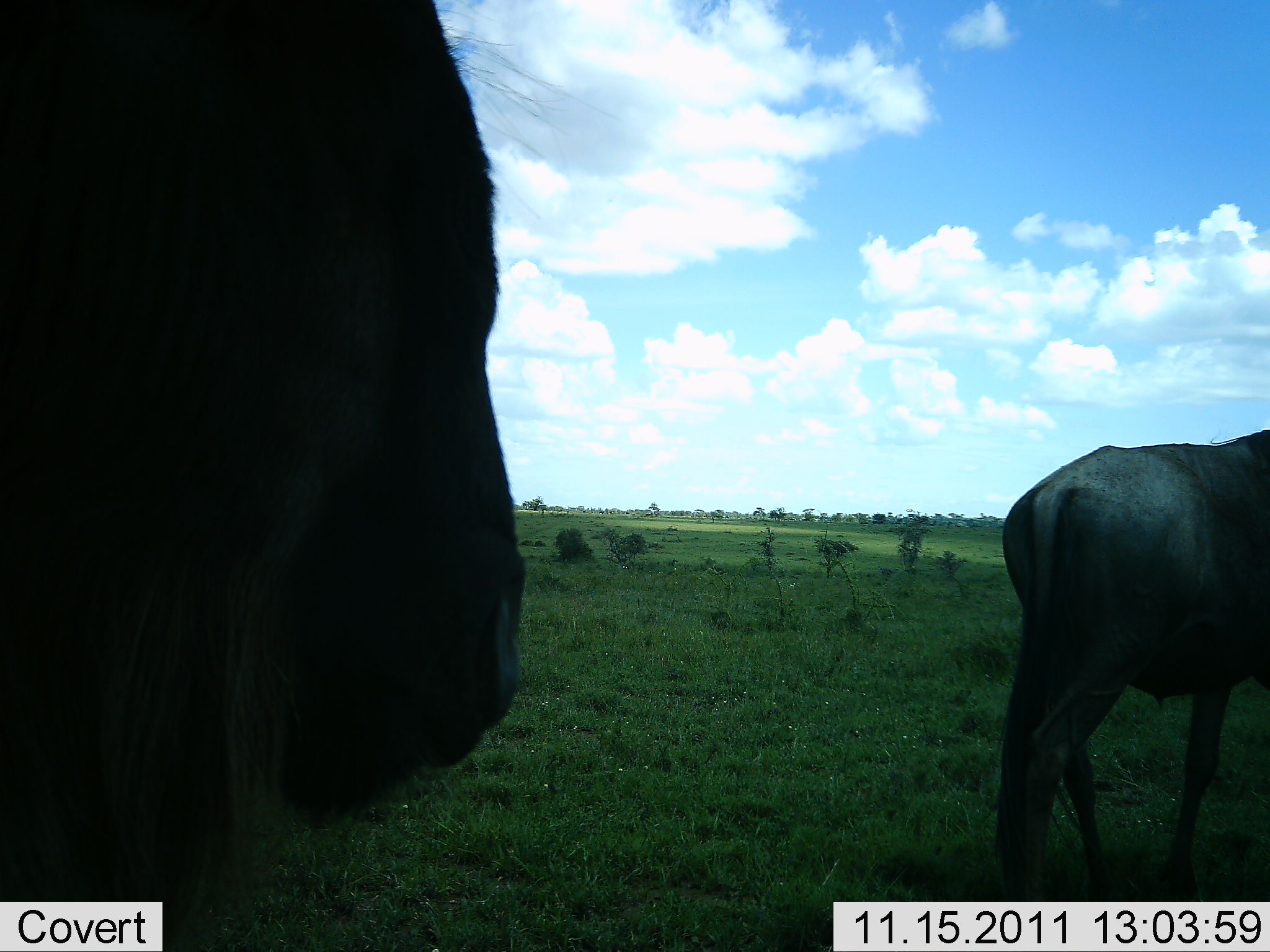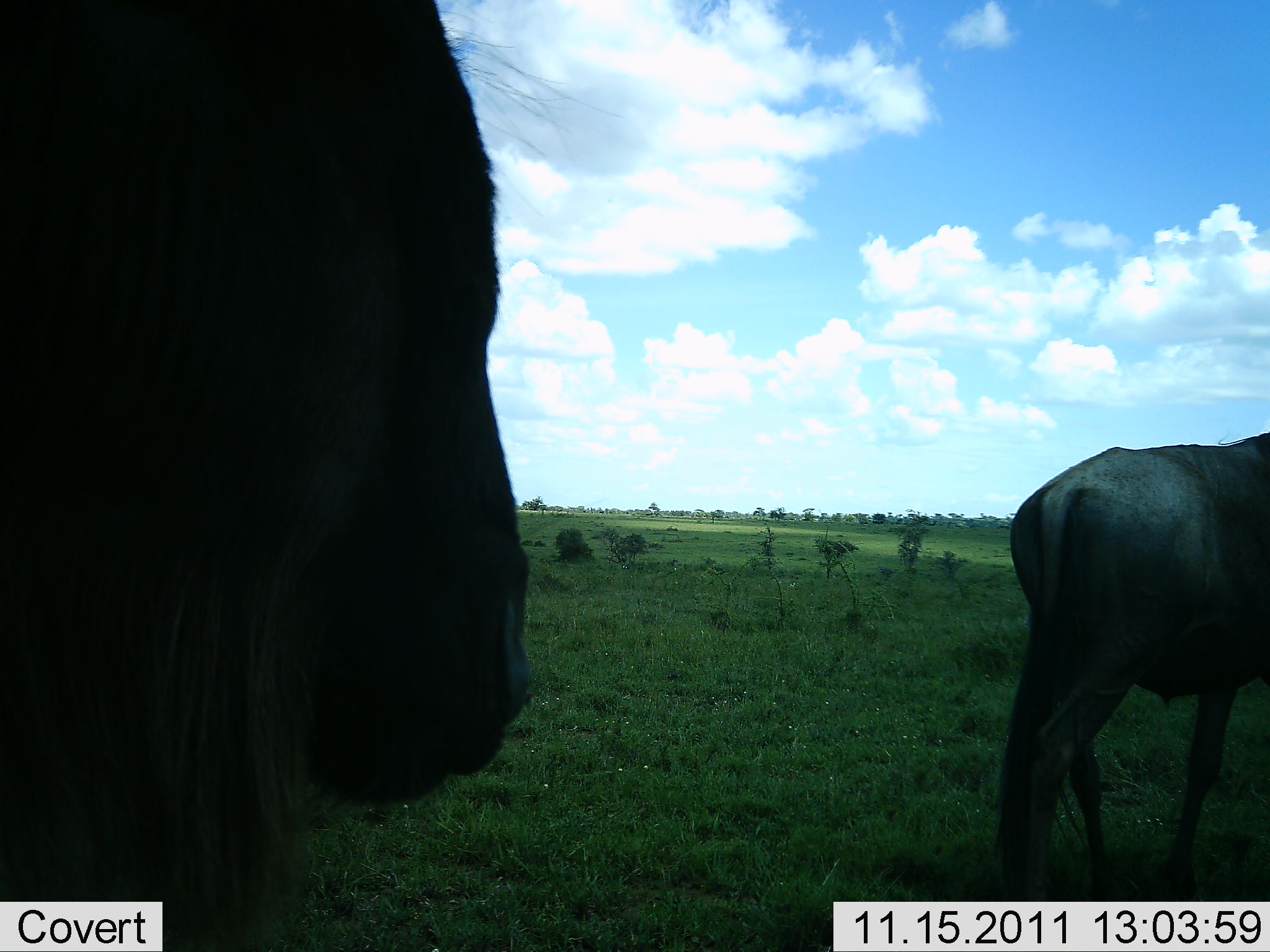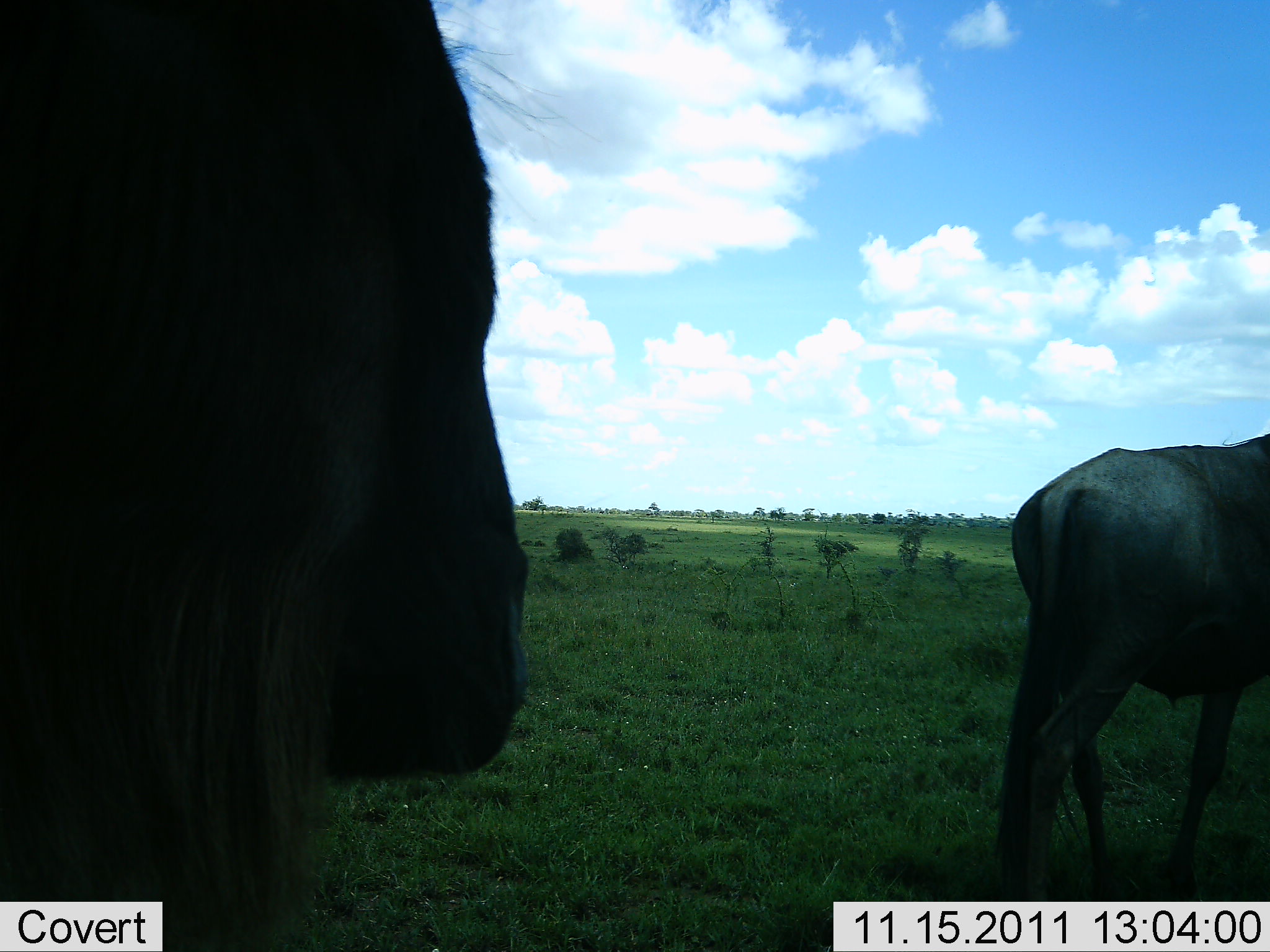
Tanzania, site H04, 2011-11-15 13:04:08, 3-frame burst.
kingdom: Animalia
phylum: Chordata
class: Mammalia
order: Artiodactyla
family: Bovidae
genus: Connochaetes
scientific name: Connochaetes taurinus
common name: blue wildebeest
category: wildebeest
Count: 2.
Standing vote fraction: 67%.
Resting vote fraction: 0%.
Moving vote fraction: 33%.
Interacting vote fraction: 0%.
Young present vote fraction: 0%.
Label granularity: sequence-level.